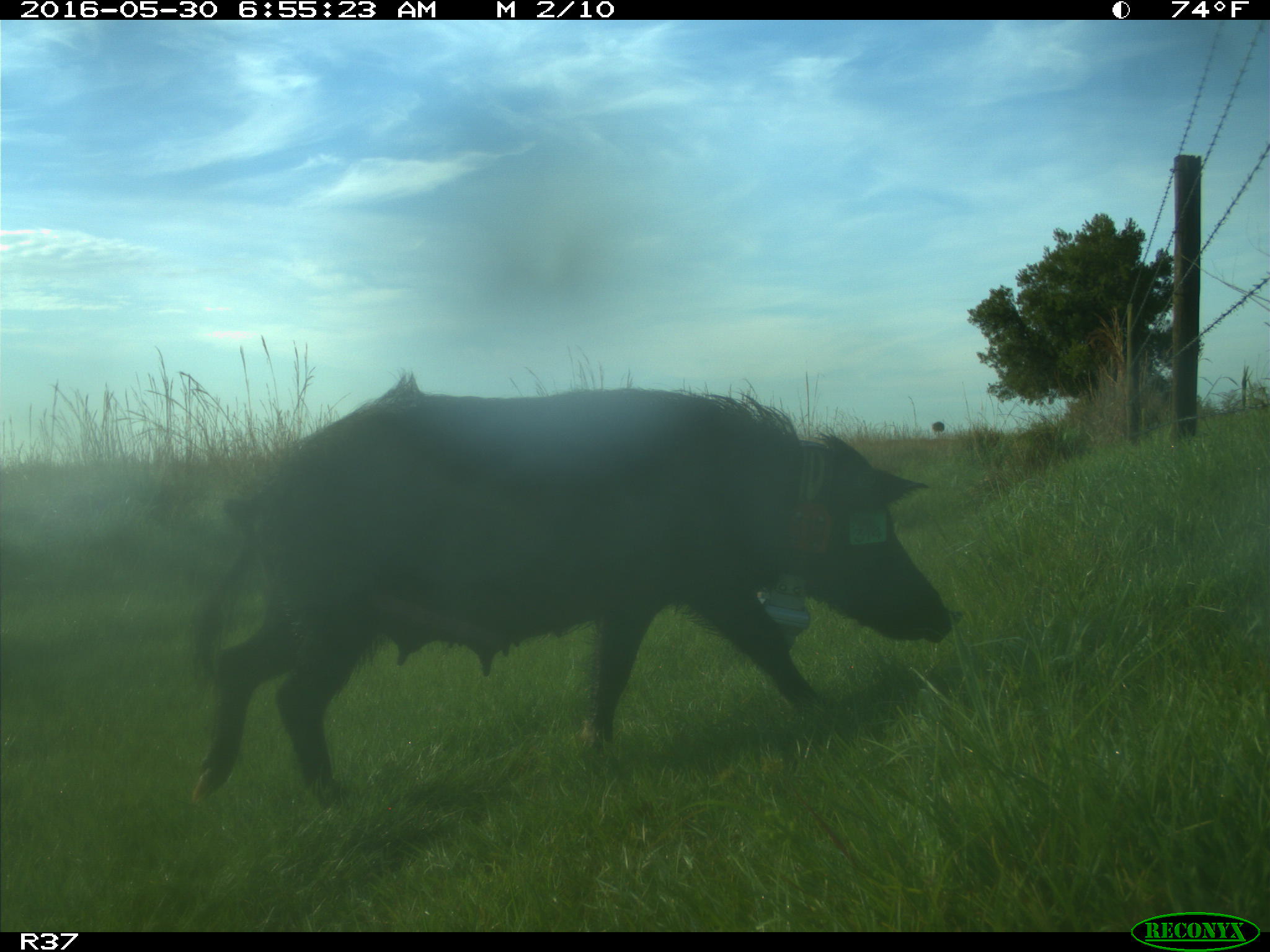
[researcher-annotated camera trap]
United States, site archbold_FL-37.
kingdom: Animalia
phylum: Chordata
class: Mammalia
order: Artiodactyla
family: Suidae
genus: Sus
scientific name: Sus scrofa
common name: wild boar